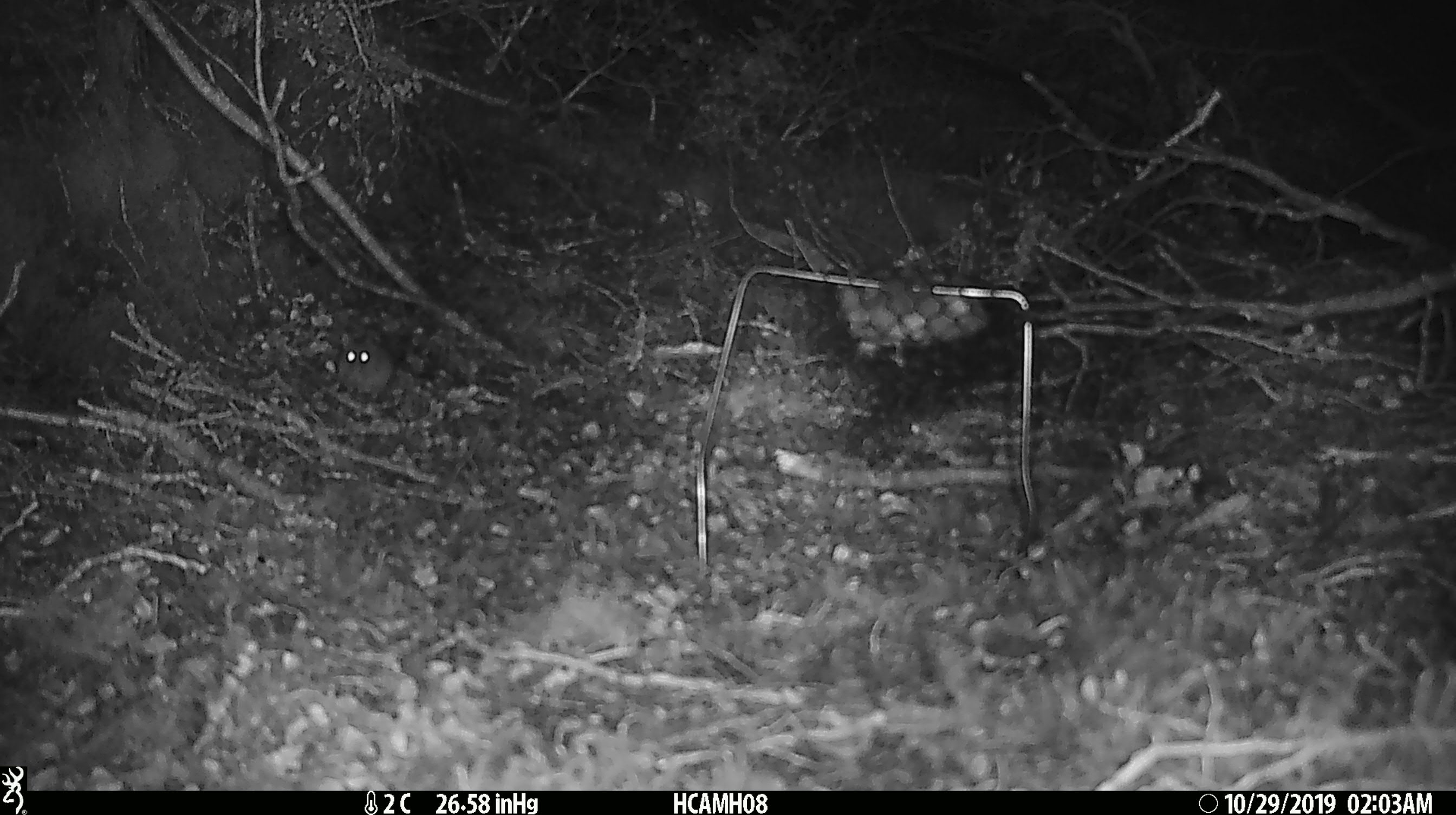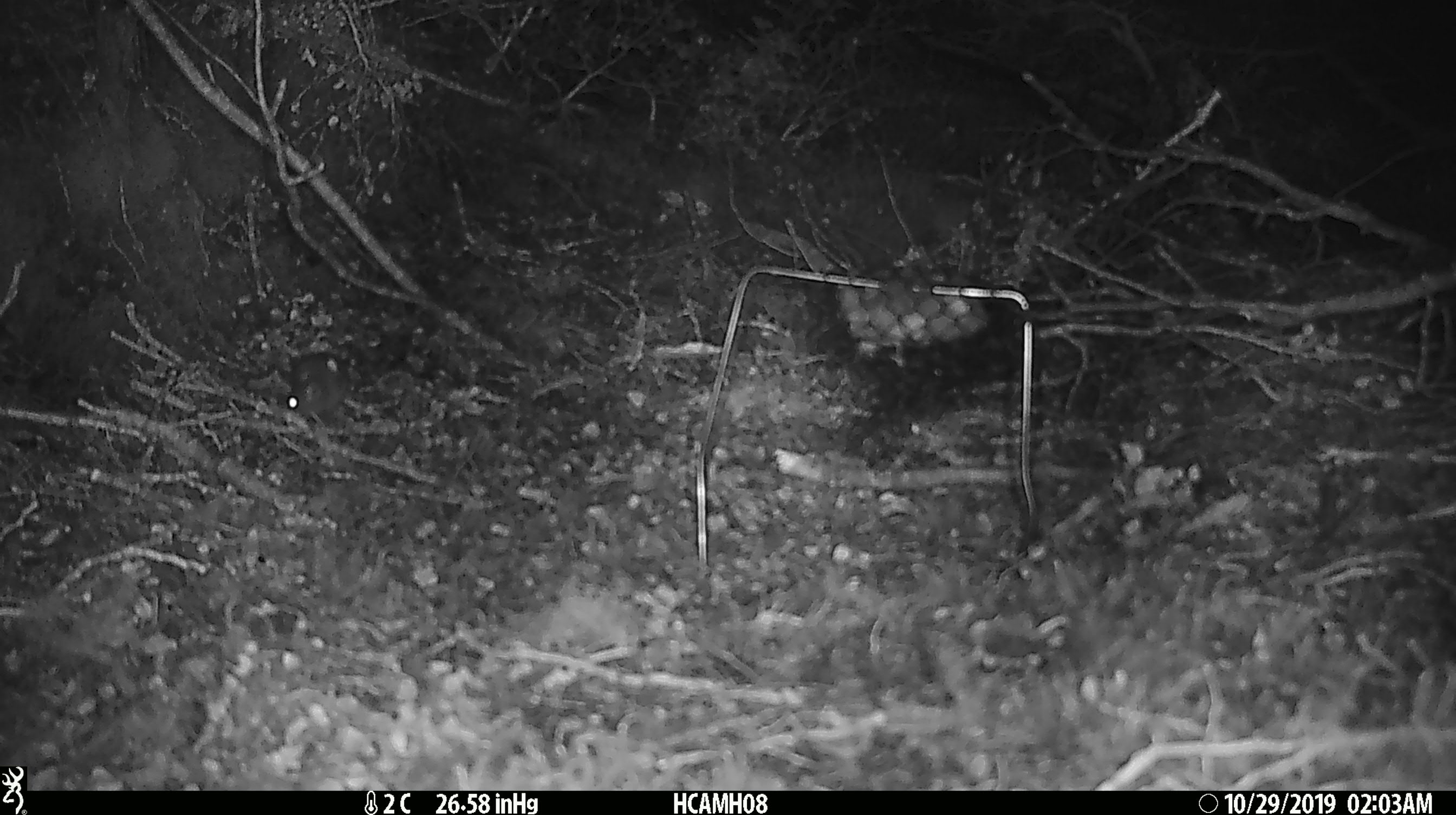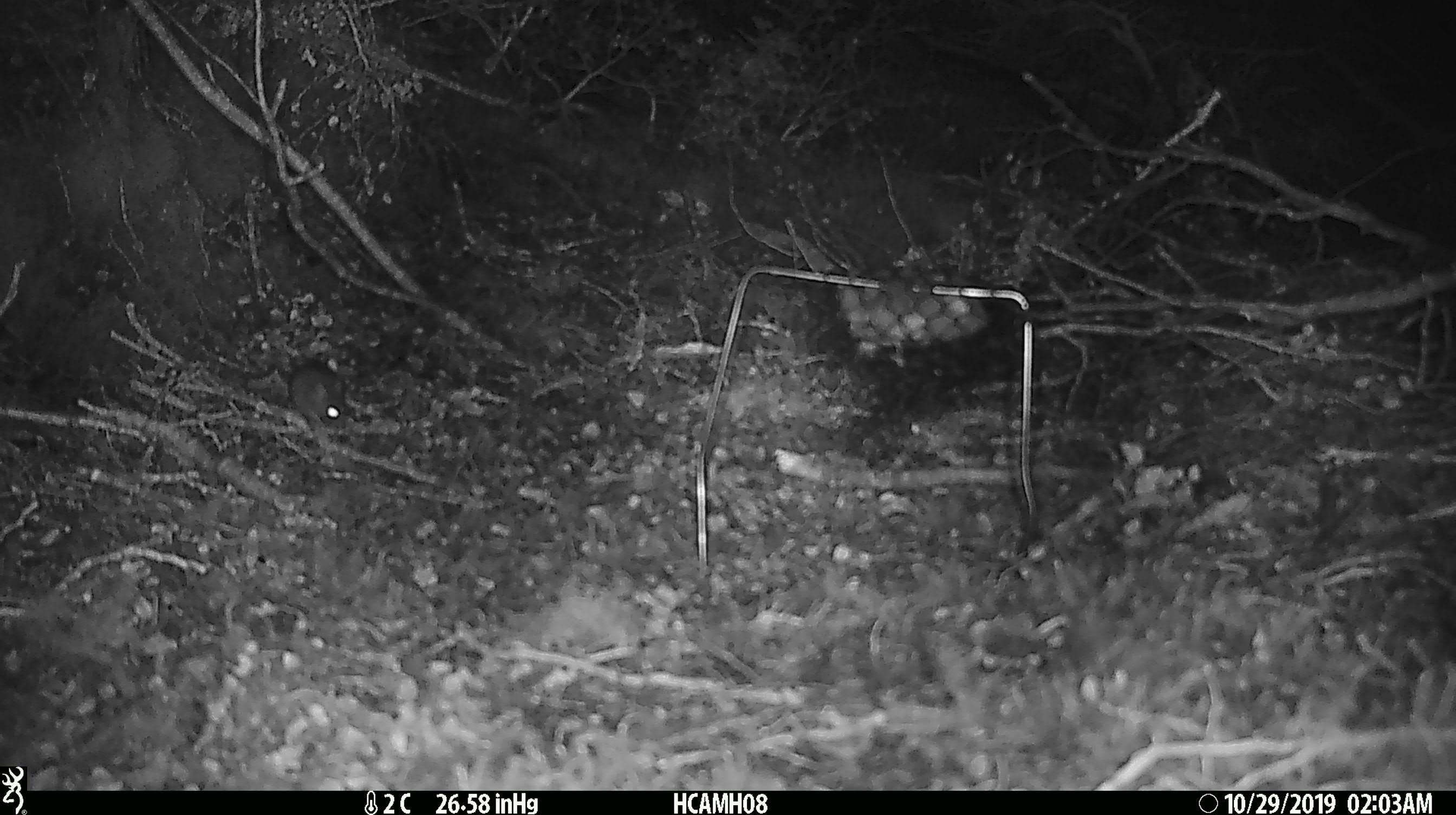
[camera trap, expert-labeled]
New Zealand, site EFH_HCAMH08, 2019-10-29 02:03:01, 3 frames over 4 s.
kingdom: Animalia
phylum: Chordata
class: Mammalia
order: Rodentia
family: Muridae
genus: Mus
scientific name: Mus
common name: mouse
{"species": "mouse (Mus)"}